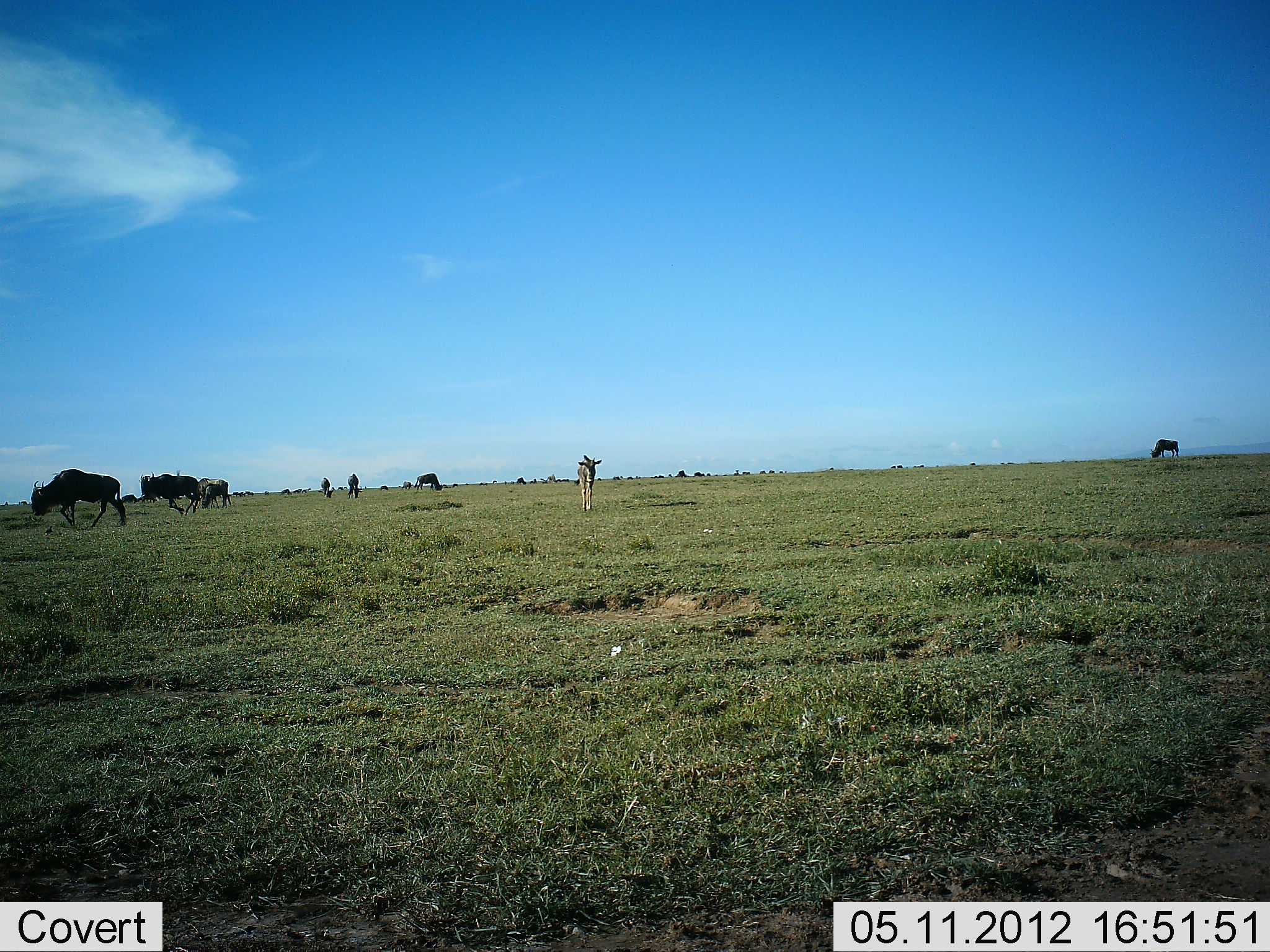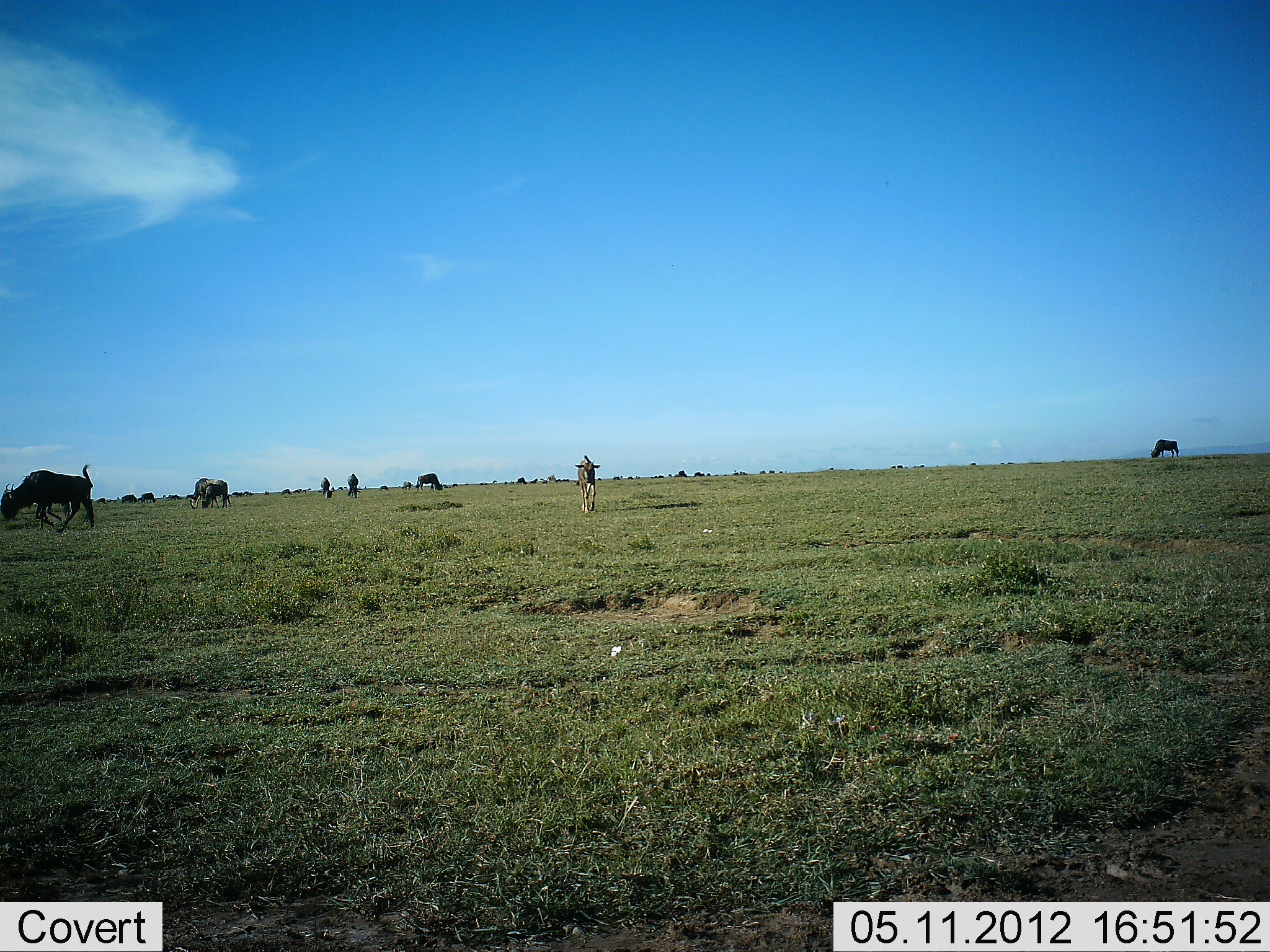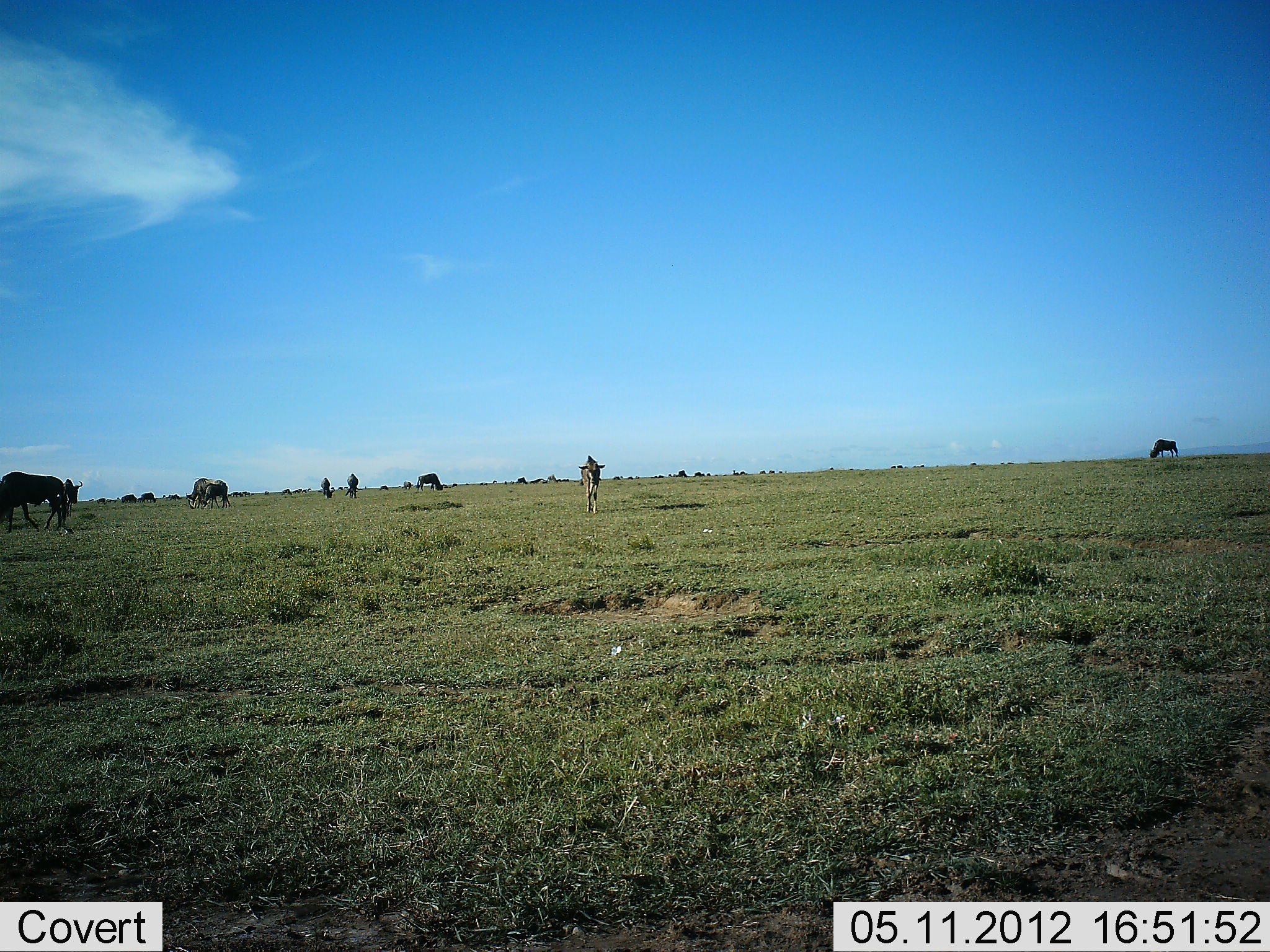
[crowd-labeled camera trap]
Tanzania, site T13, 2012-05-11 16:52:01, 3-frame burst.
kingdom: Animalia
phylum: Chordata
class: Mammalia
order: Artiodactyla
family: Bovidae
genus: Connochaetes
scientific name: Connochaetes taurinus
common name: blue wildebeest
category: wildebeest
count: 11-50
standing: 50%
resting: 0%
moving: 100%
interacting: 20%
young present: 30%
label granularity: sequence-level